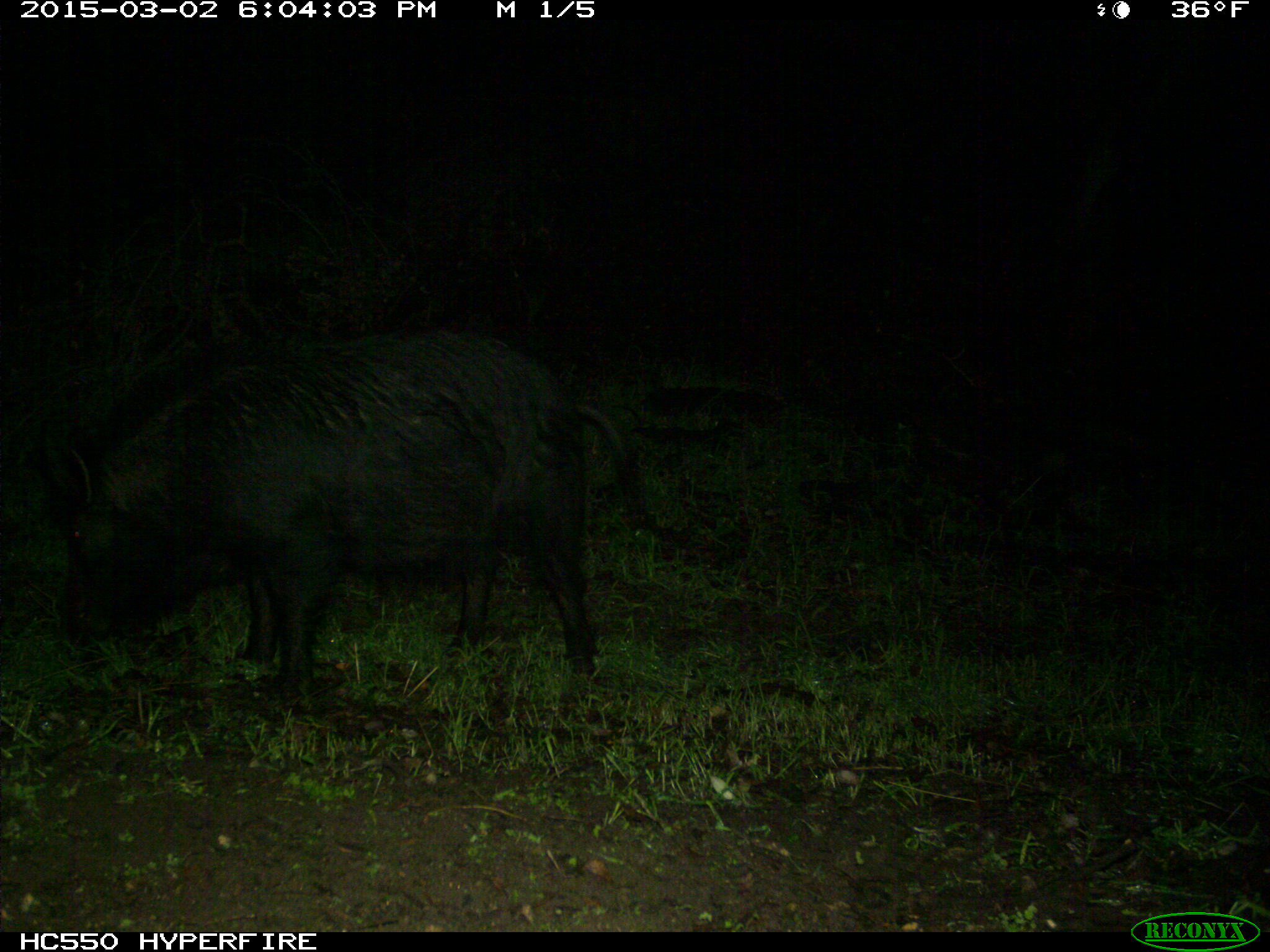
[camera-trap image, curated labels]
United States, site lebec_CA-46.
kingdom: Animalia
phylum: Chordata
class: Mammalia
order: Artiodactyla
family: Suidae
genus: Sus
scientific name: Sus scrofa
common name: wild boar